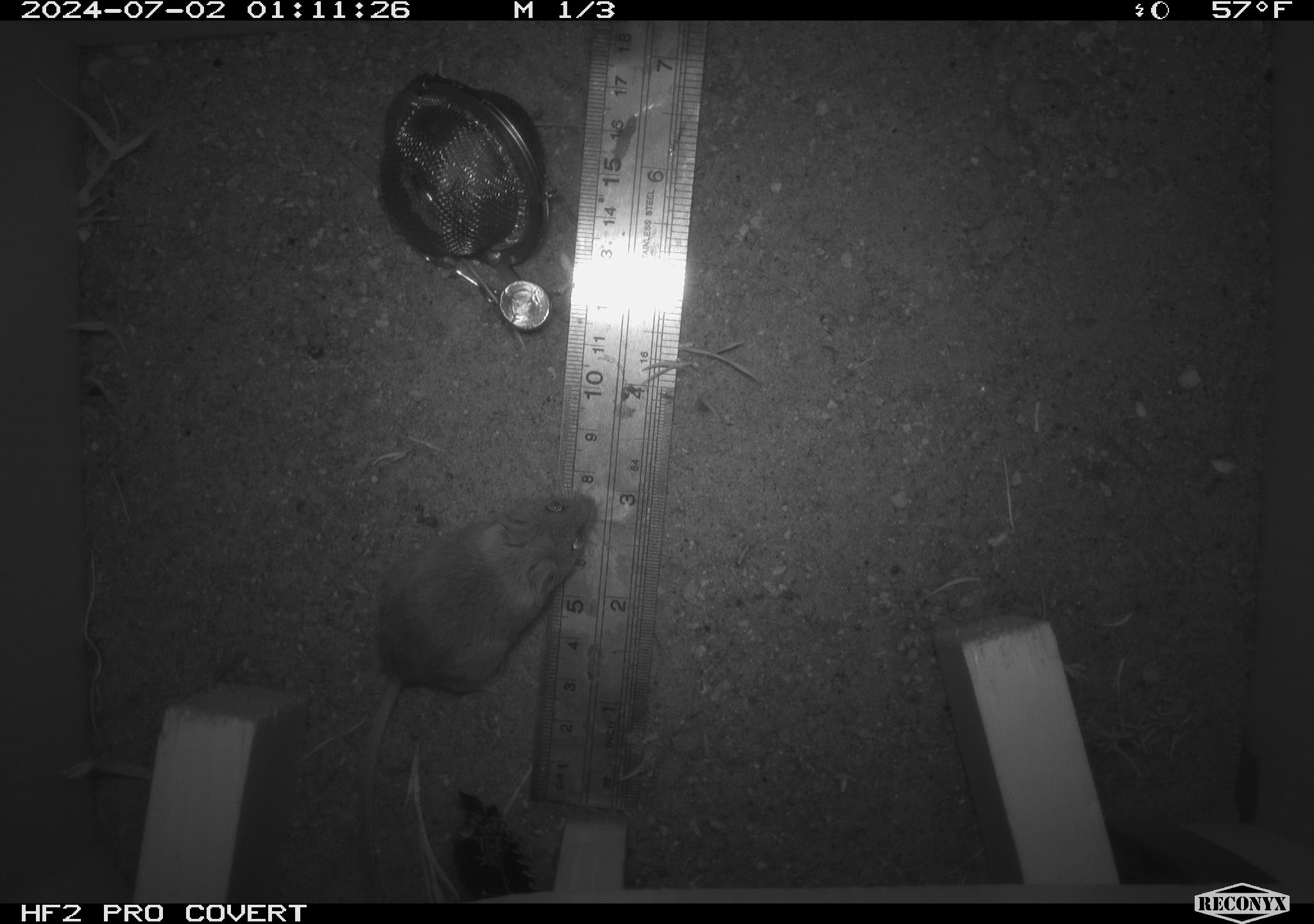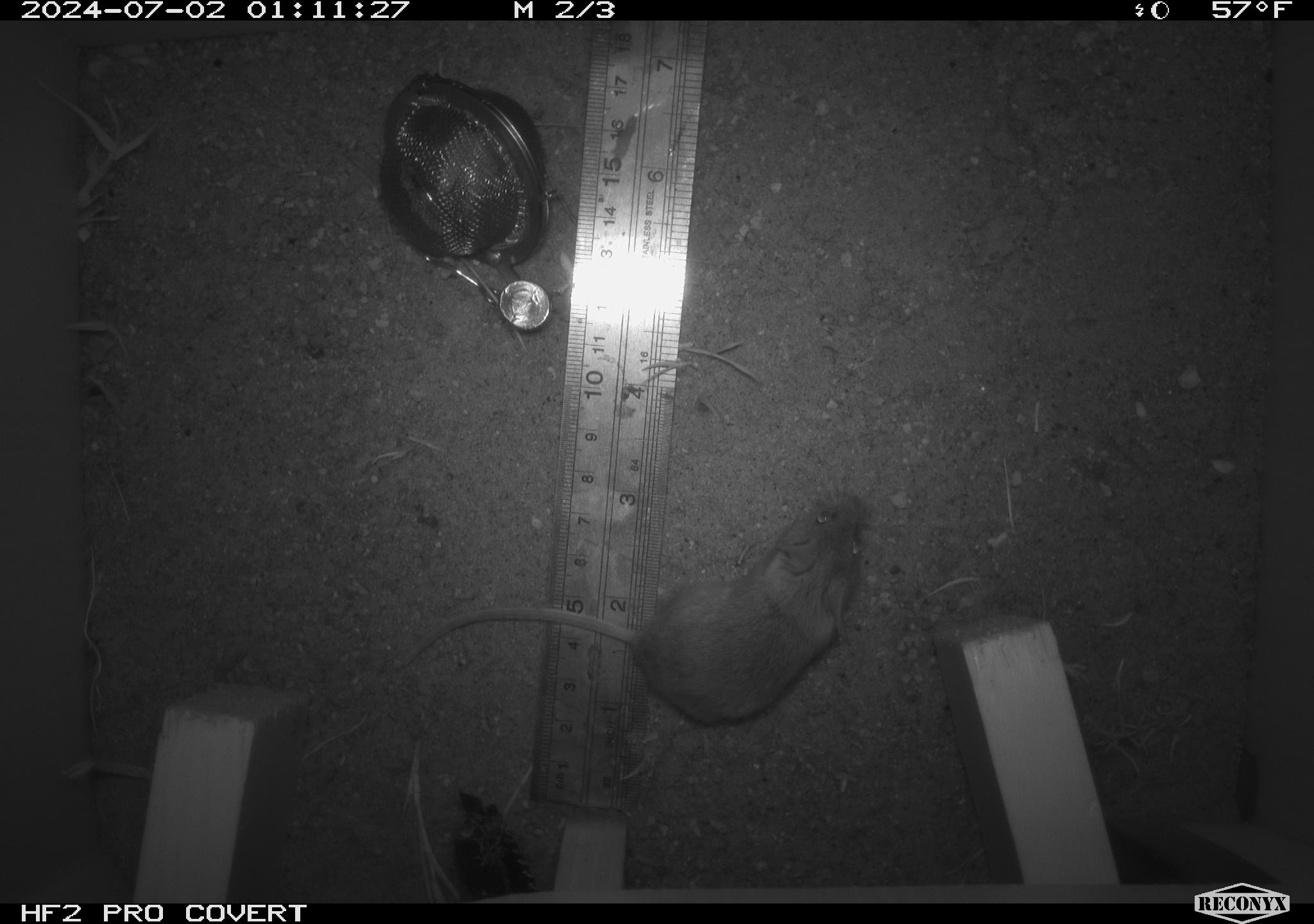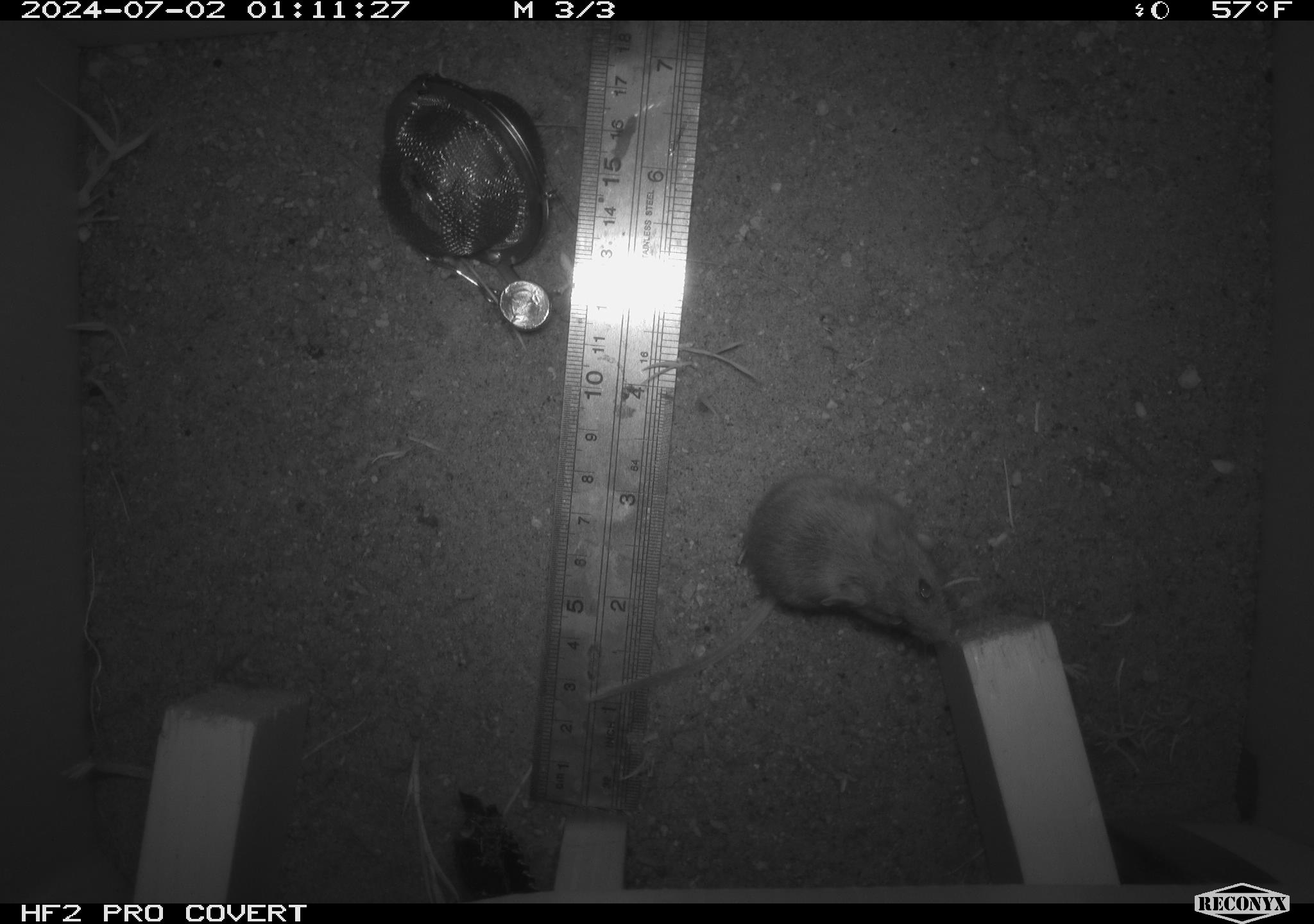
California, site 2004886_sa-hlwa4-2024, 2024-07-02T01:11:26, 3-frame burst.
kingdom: Animalia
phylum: Chordata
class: Mammalia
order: Rodentia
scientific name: Rodentia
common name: rodent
Rodent (Rodentia).